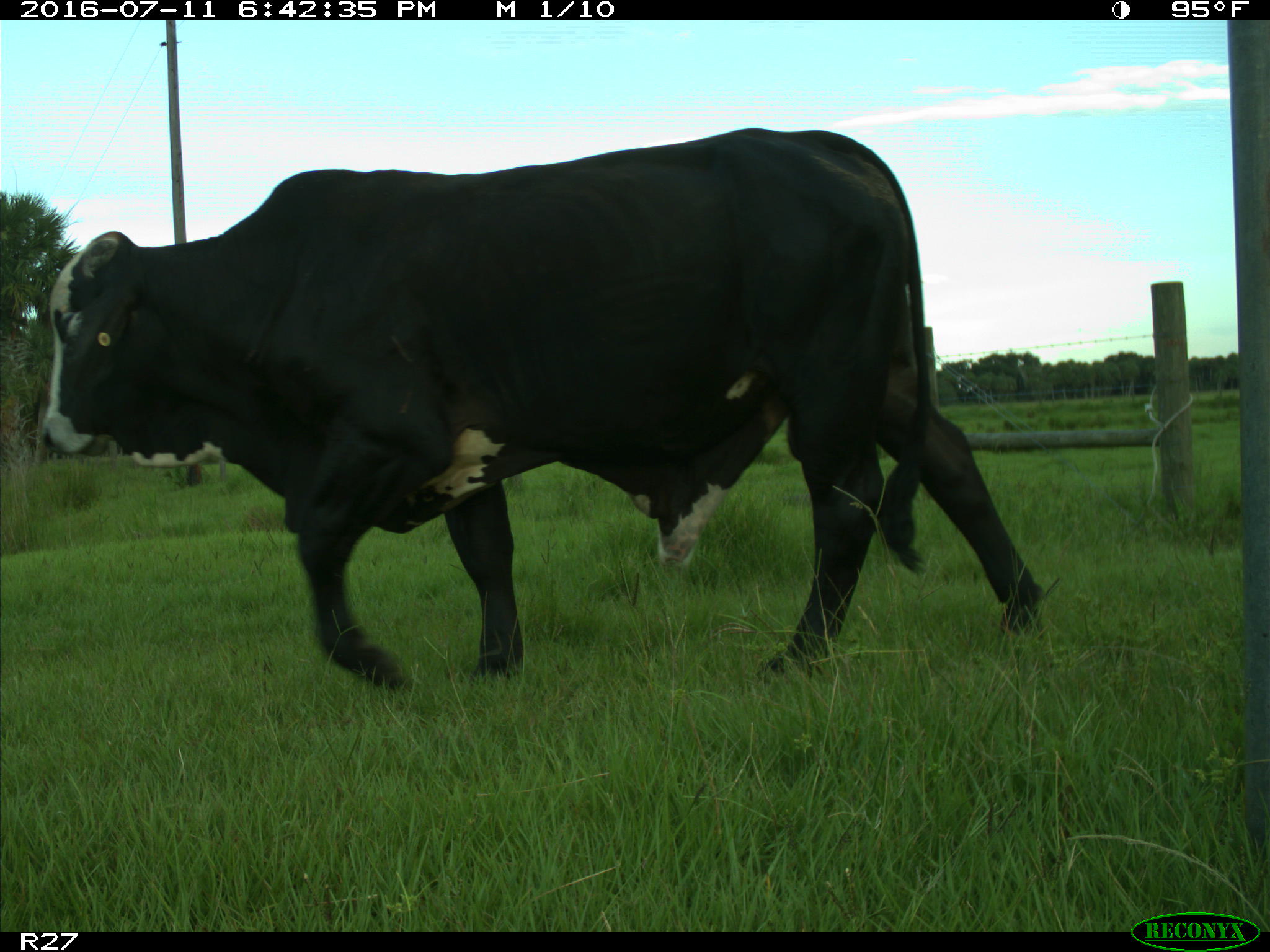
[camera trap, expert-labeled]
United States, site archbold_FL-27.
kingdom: Animalia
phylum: Chordata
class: Mammalia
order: Artiodactyla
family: Bovidae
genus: Bos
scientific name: Bos taurus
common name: domestic cow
Bos taurus (domestic cow).